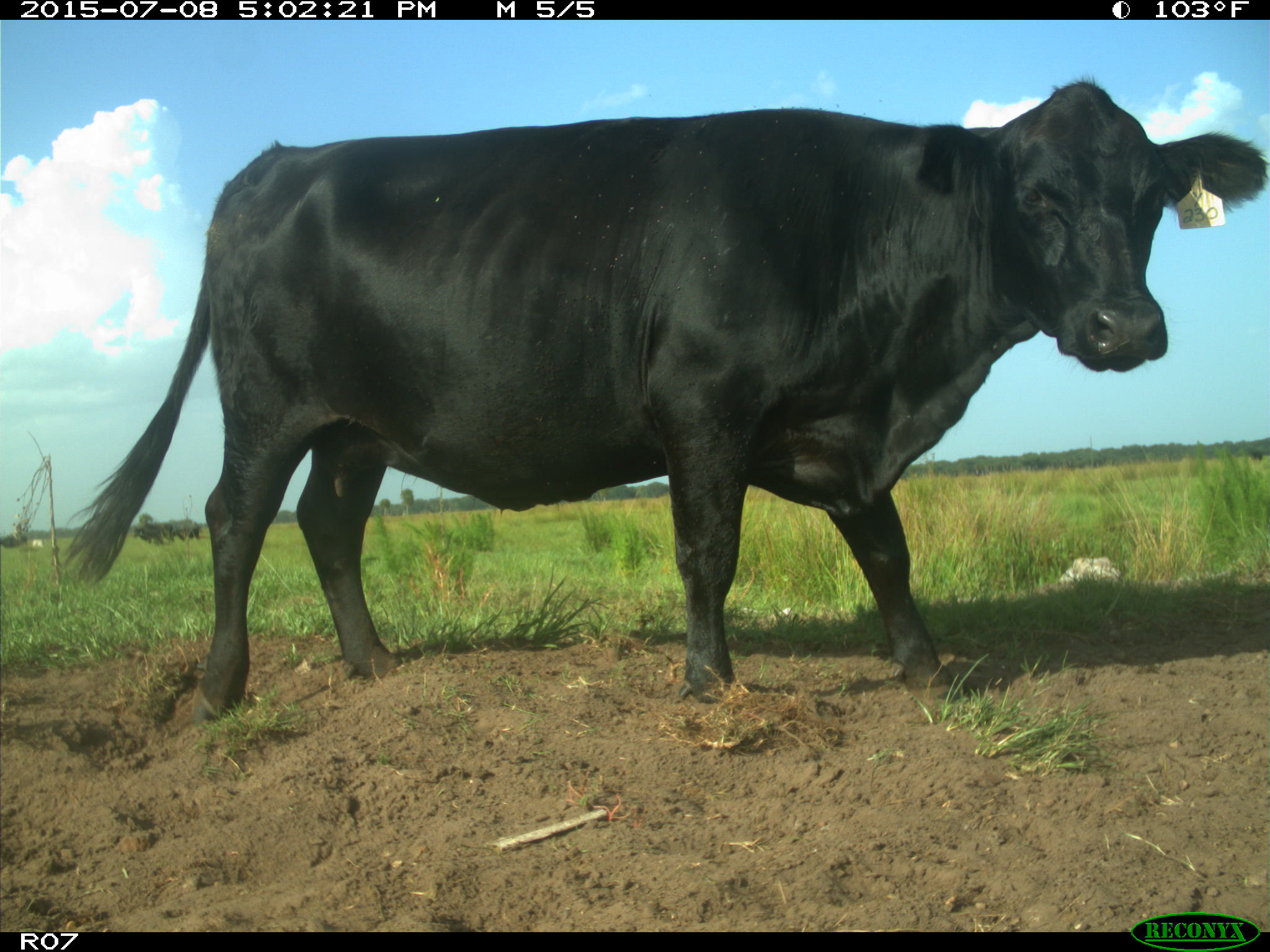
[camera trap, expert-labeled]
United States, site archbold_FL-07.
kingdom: Animalia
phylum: Chordata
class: Mammalia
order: Artiodactyla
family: Bovidae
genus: Bos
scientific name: Bos taurus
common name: domestic cow